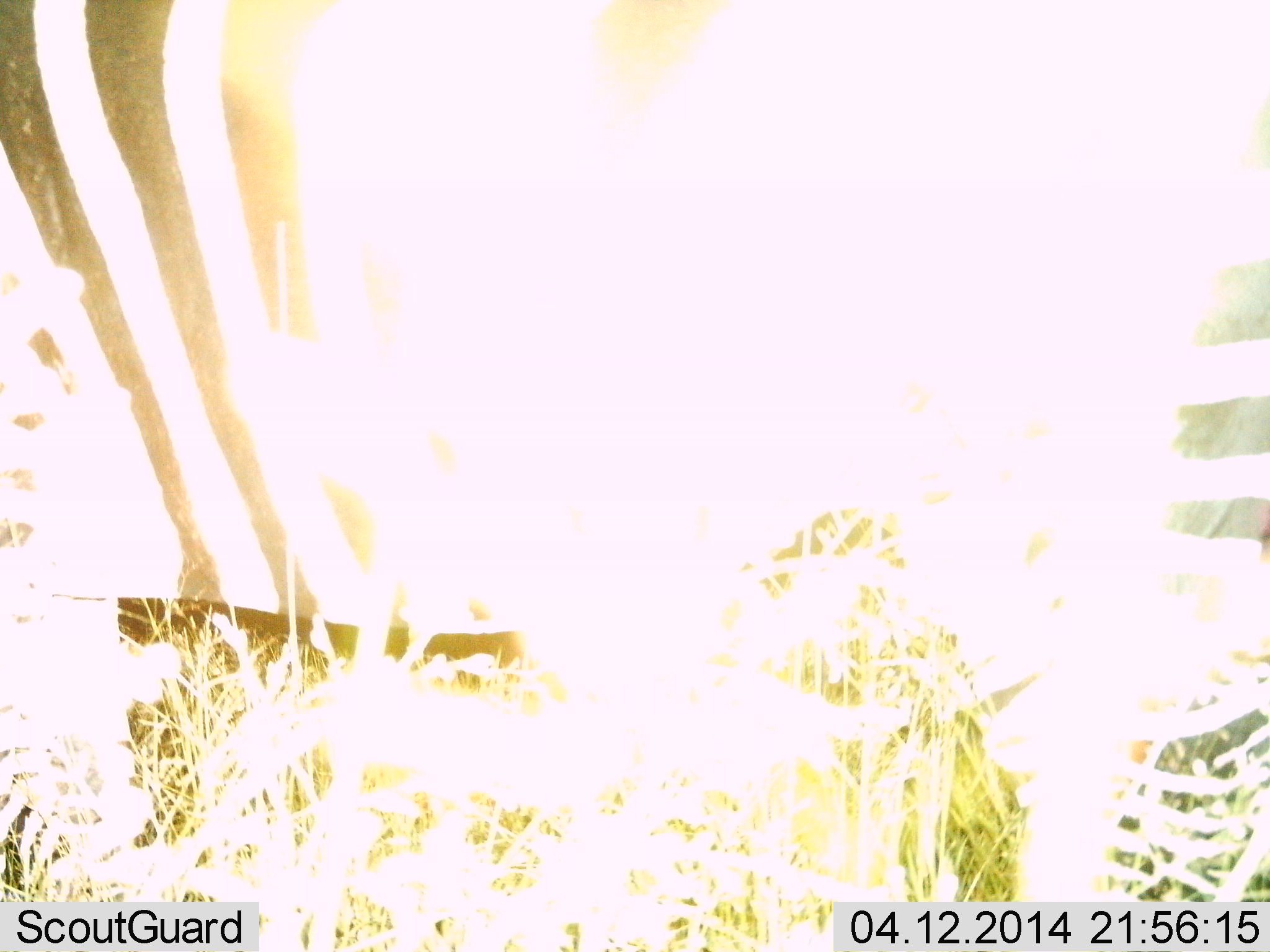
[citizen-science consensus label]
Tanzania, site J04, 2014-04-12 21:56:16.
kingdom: Animalia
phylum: Chordata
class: Mammalia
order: Perissodactyla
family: Equidae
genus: Equus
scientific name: Equus quagga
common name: plains zebra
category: zebra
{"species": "zebra (plains zebra) (Equus quagga)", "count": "1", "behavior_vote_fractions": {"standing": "100%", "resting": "0%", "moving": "0%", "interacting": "0%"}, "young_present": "0%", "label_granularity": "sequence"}